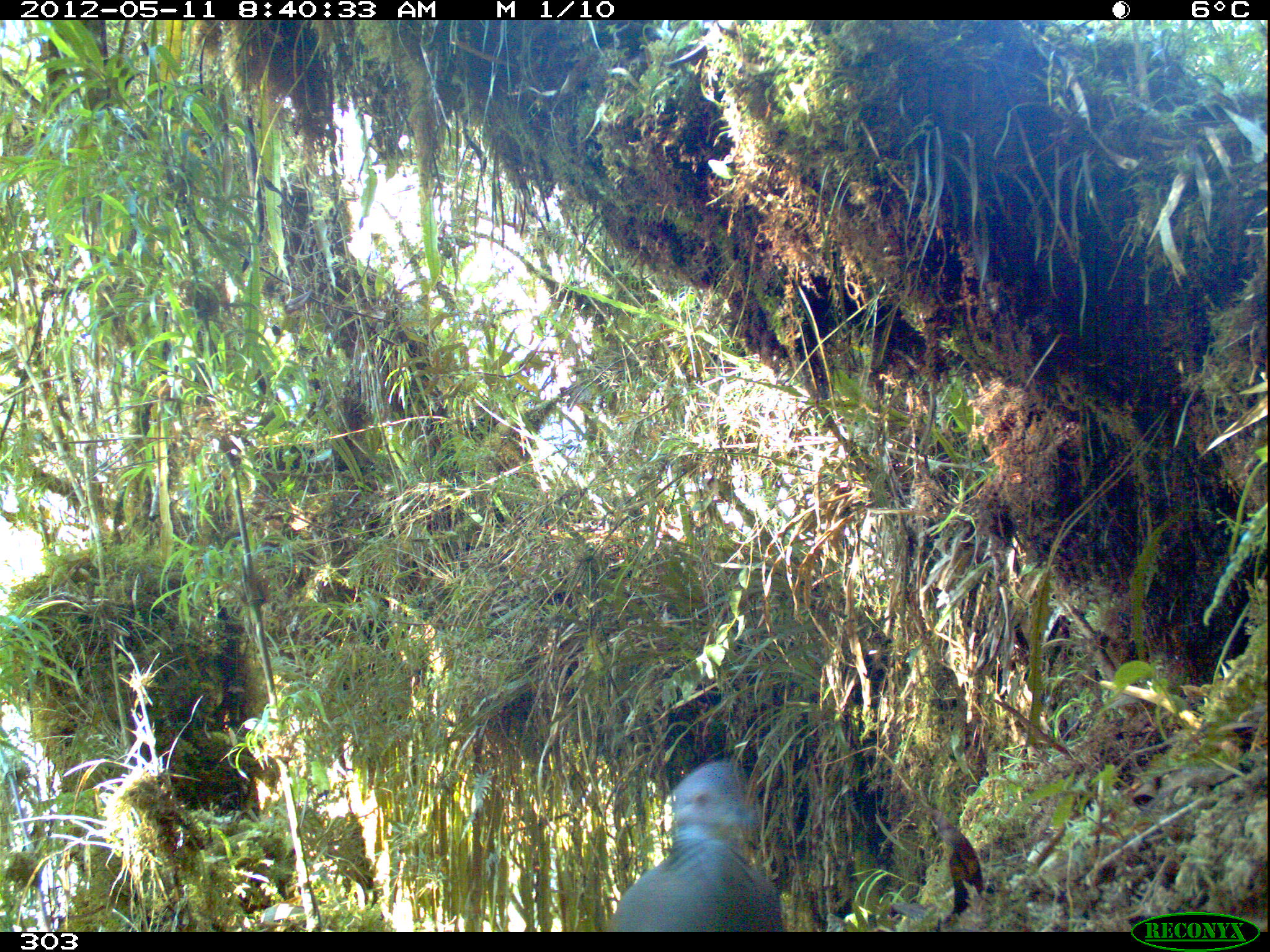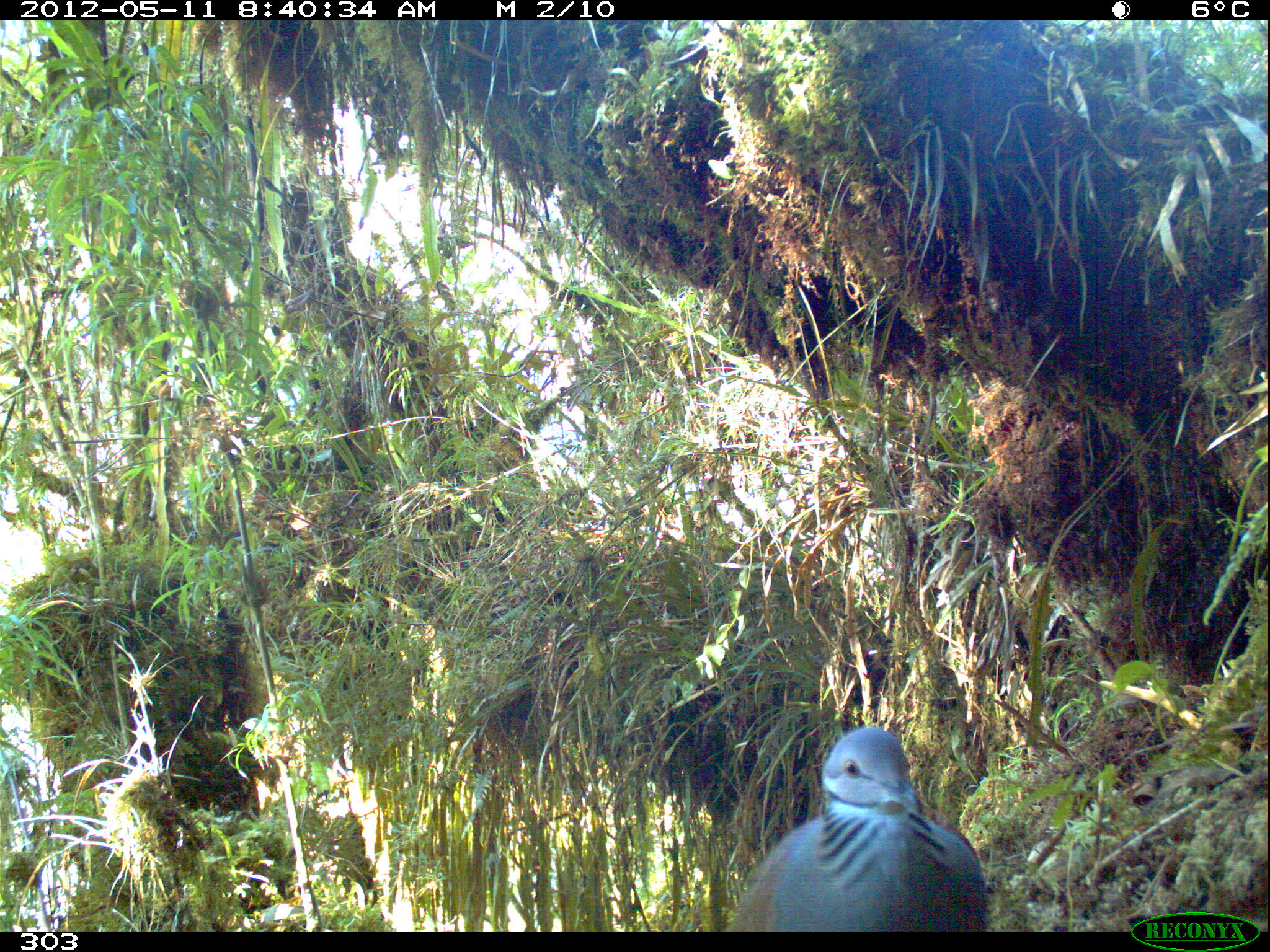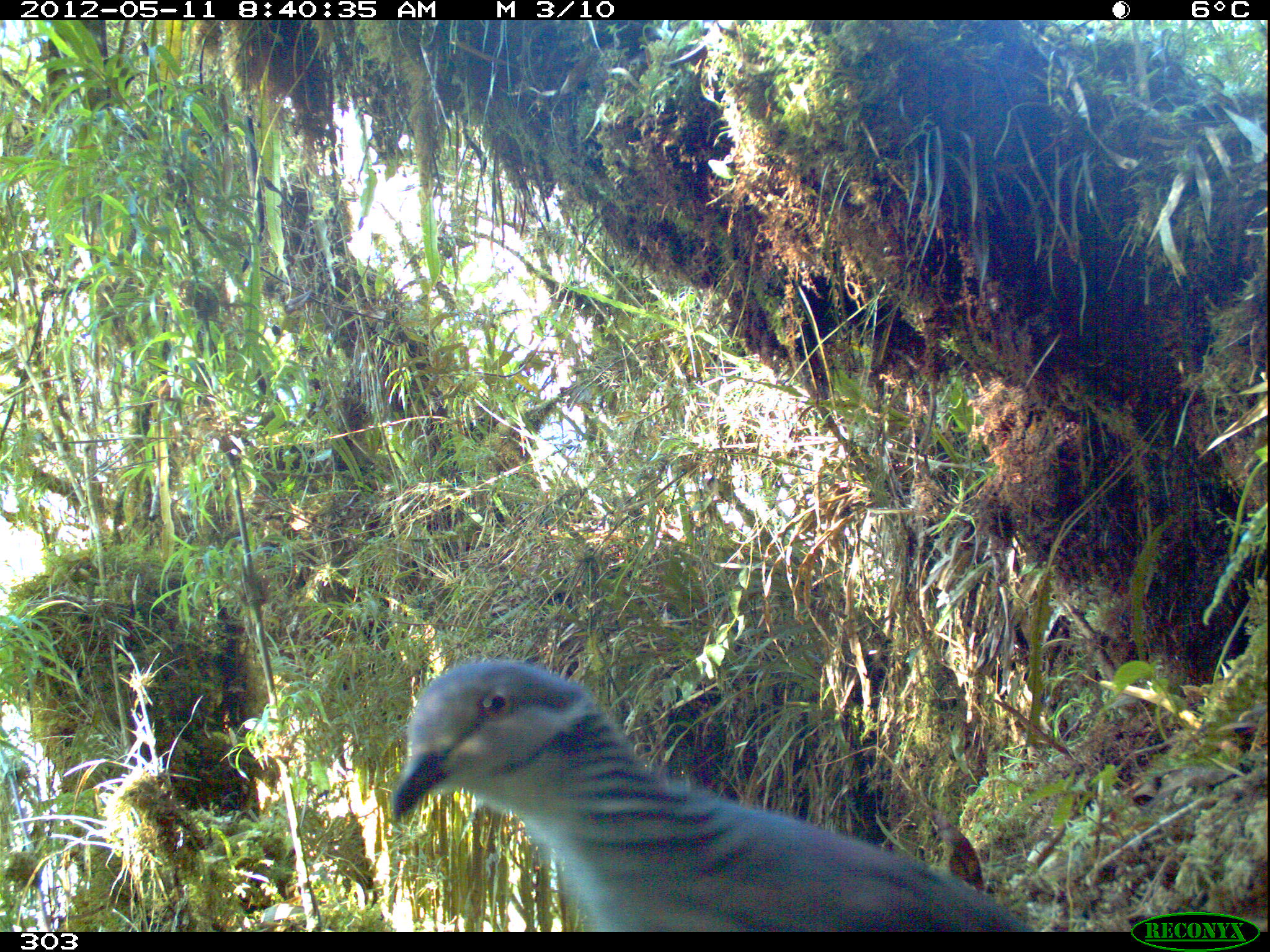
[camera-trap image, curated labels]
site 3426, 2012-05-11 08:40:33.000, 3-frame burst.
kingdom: Animalia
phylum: Chordata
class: Aves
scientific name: Aves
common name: bird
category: unknown bird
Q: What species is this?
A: Unknown bird (bird) (Aves).